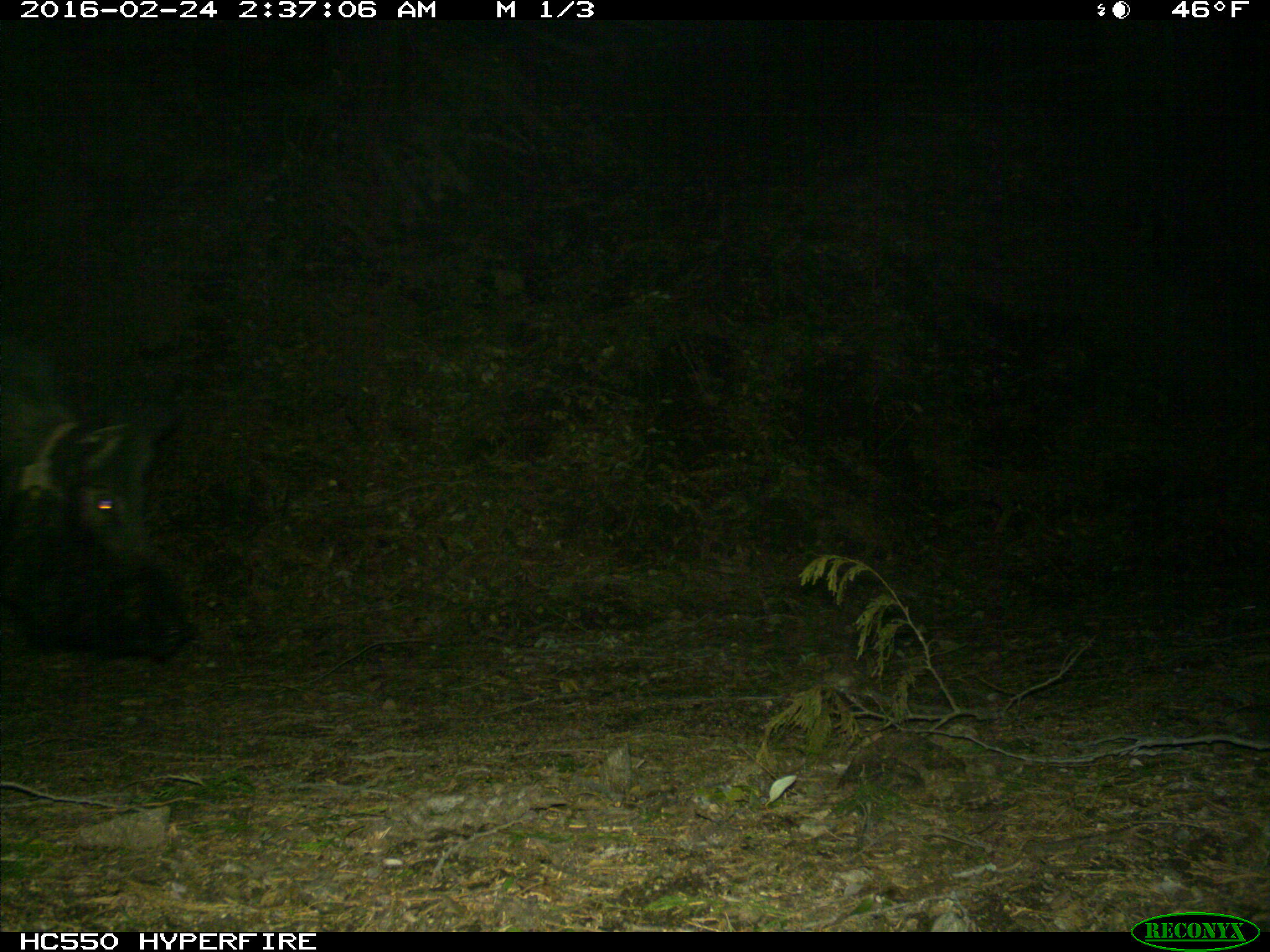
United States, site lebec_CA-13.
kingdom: Animalia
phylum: Chordata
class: Mammalia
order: Artiodactyla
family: Suidae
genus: Sus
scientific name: Sus scrofa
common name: wild boar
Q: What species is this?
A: Sus scrofa (wild boar).